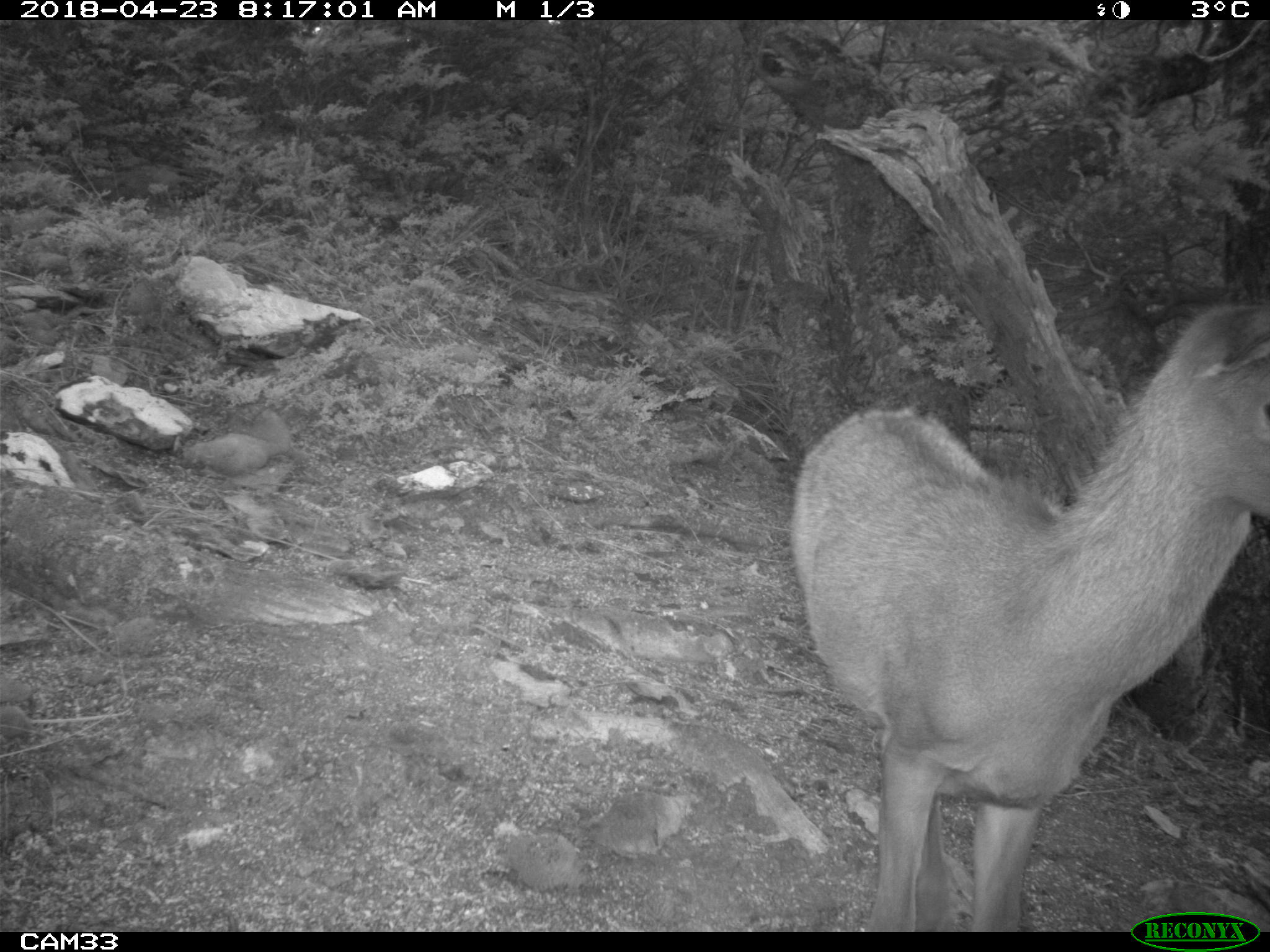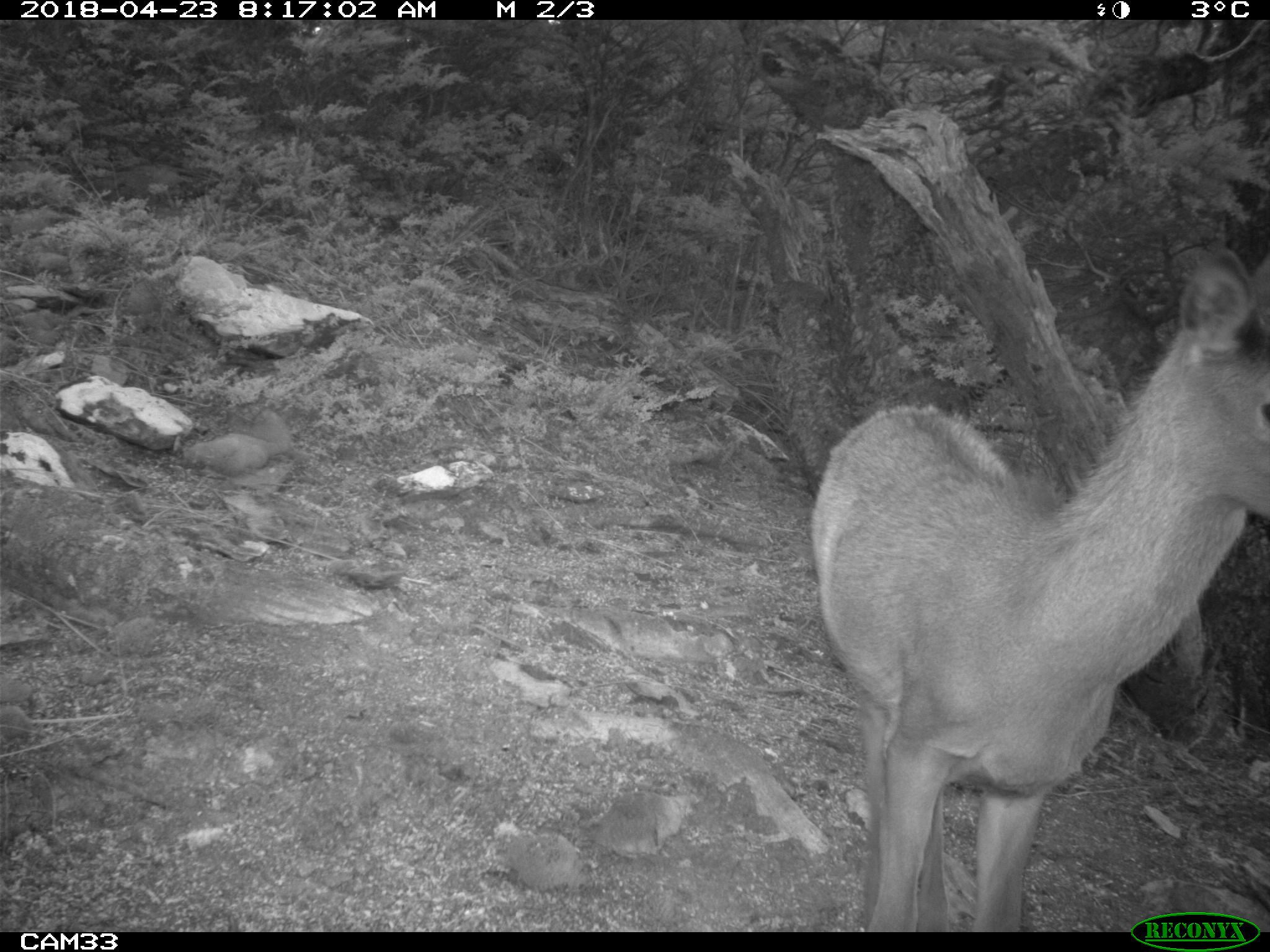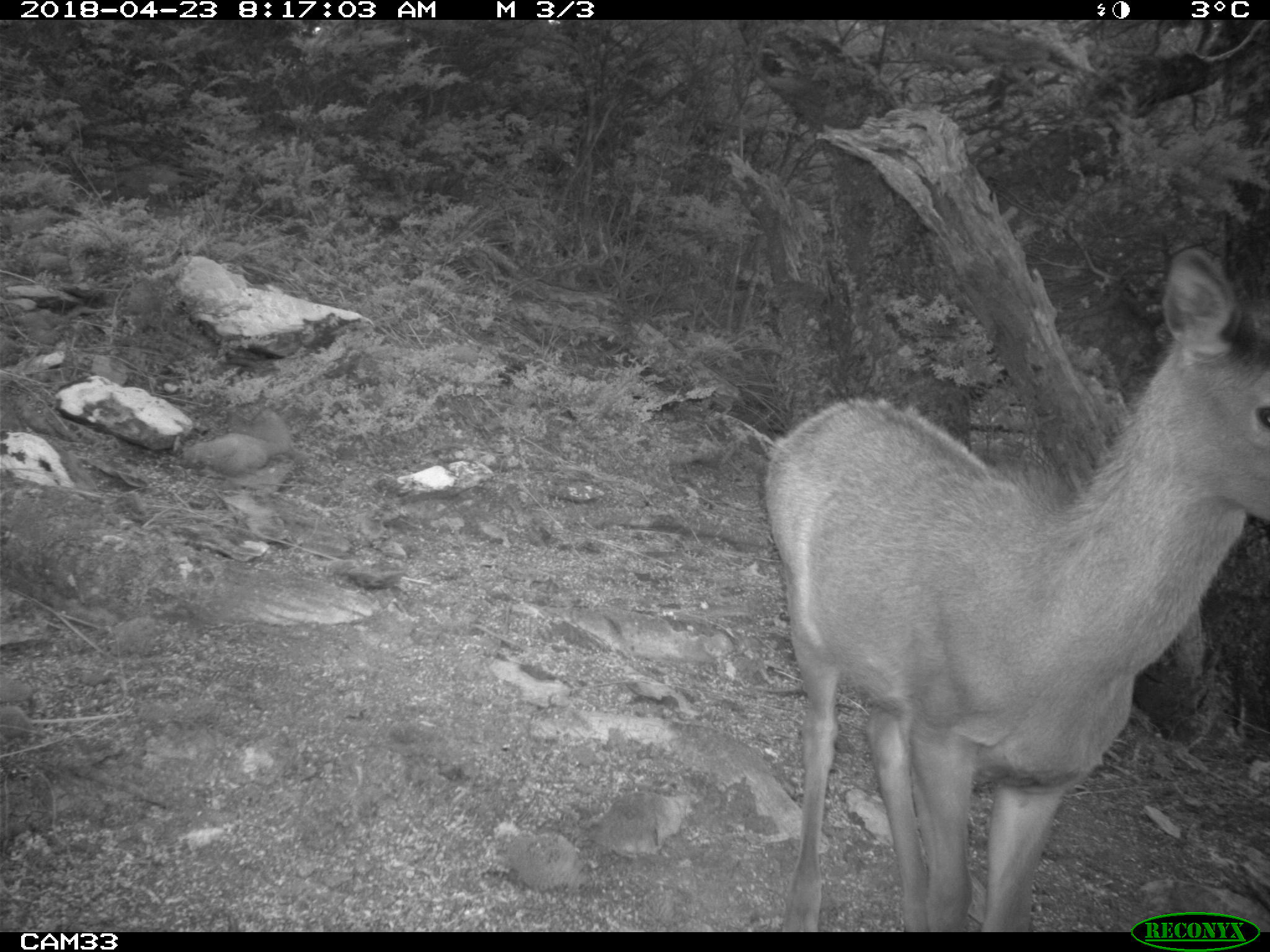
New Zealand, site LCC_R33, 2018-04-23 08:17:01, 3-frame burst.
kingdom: Animalia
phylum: Chordata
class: Mammalia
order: Artiodactyla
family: Cervidae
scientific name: Cervidae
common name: deer